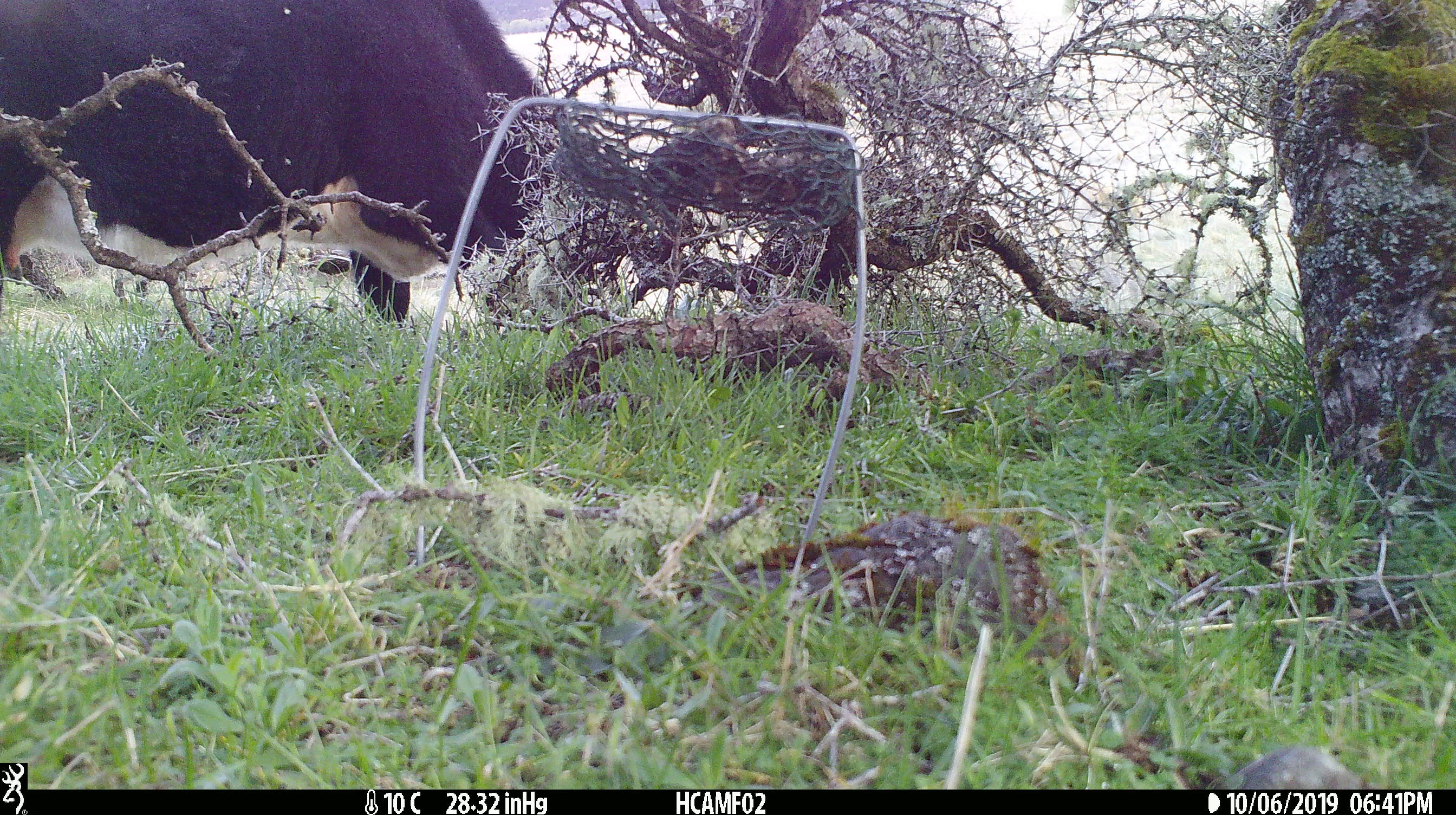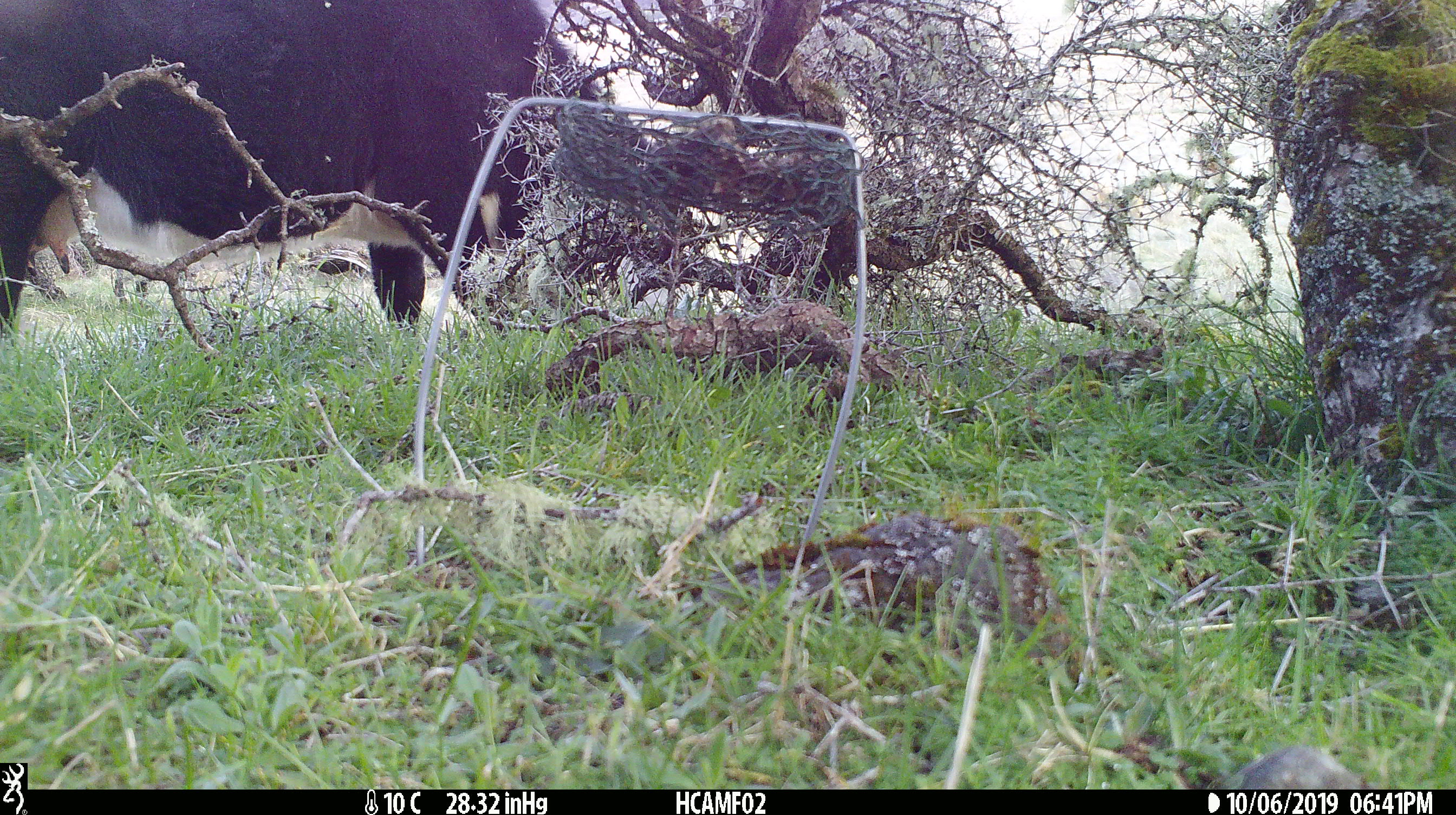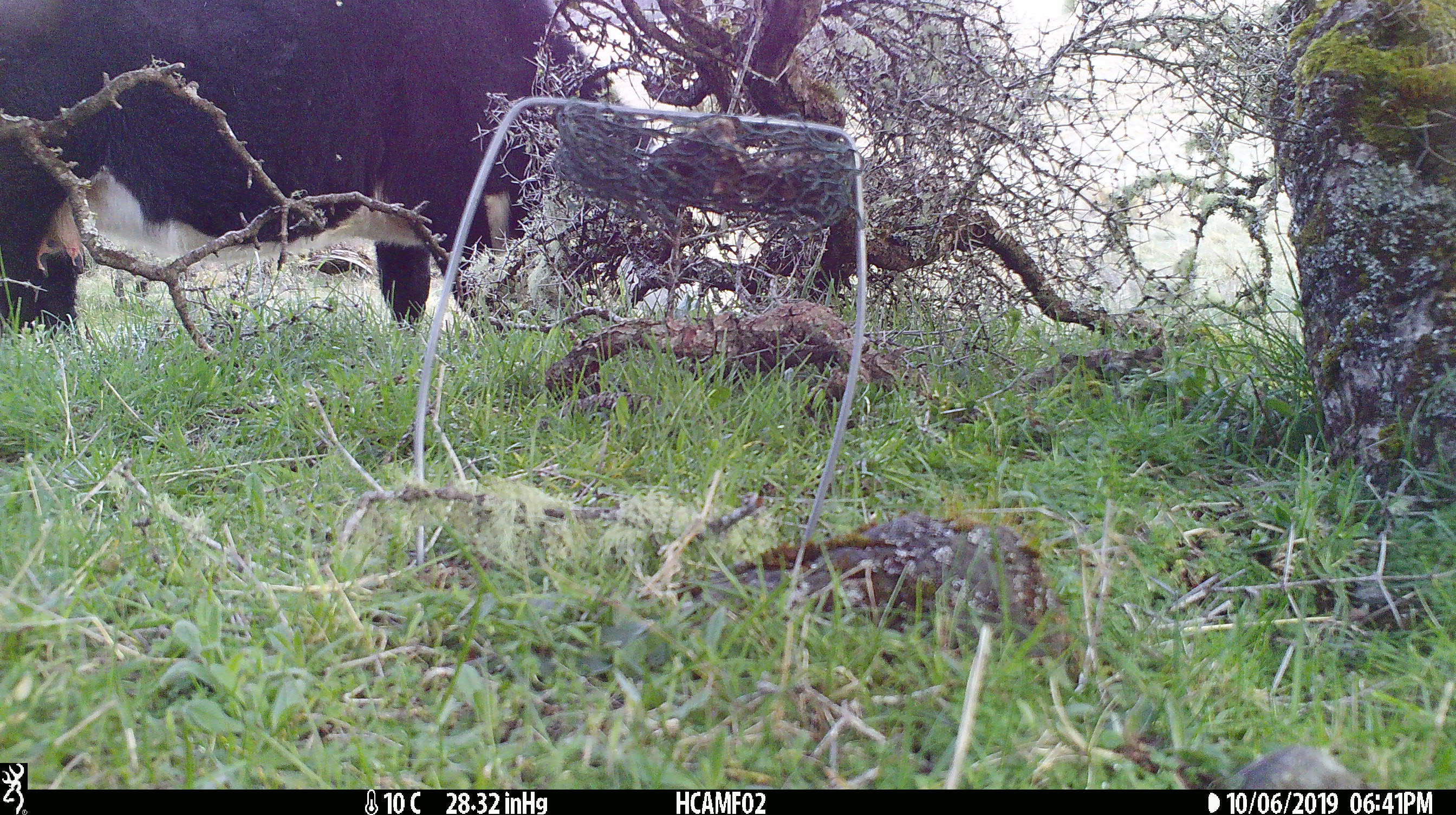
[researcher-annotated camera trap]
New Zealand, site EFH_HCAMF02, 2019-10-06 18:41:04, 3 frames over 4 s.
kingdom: Animalia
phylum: Chordata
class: Mammalia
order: Artiodactyla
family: Bovidae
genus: Bos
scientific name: Bos taurus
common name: domestic cow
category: cow